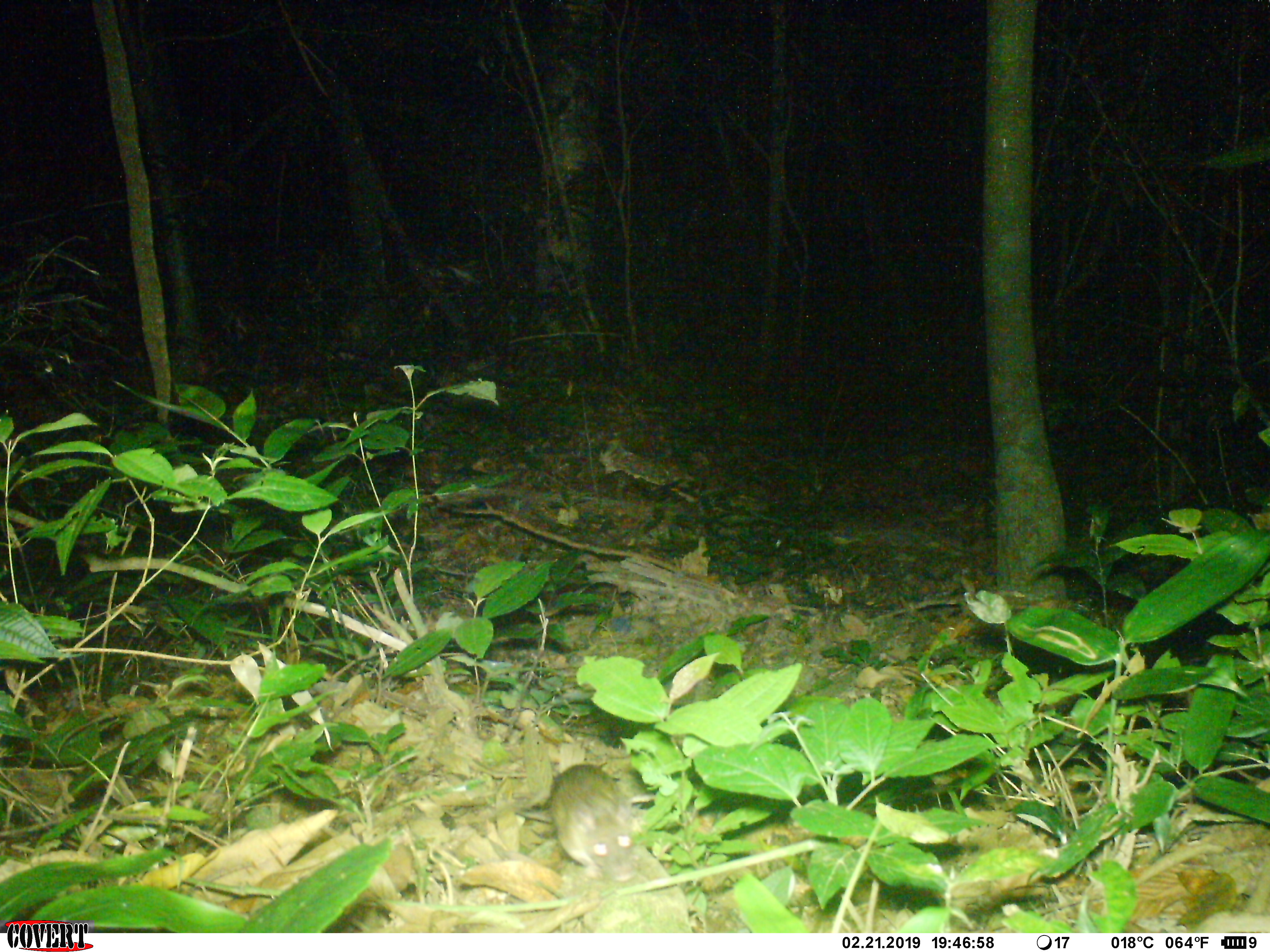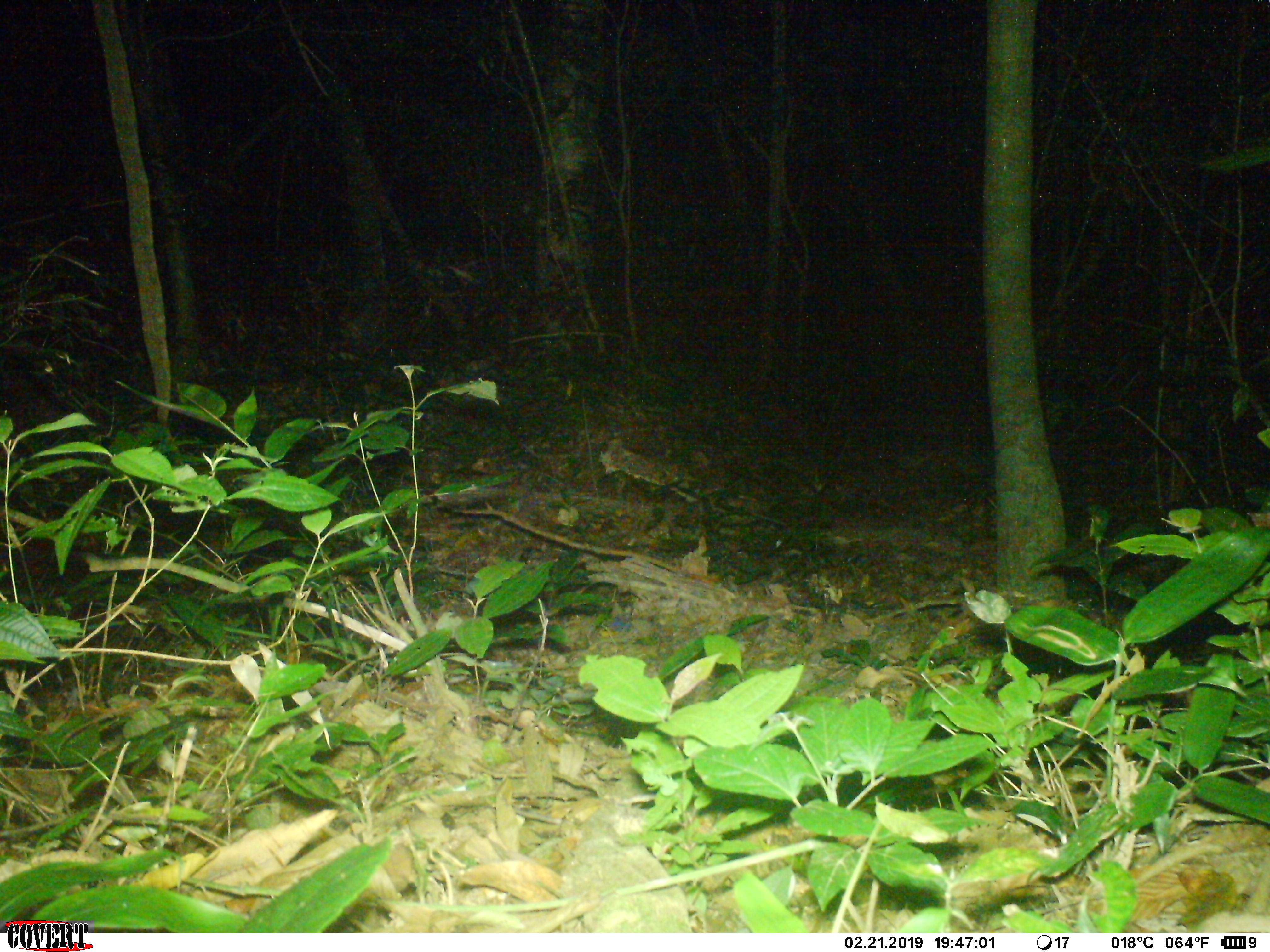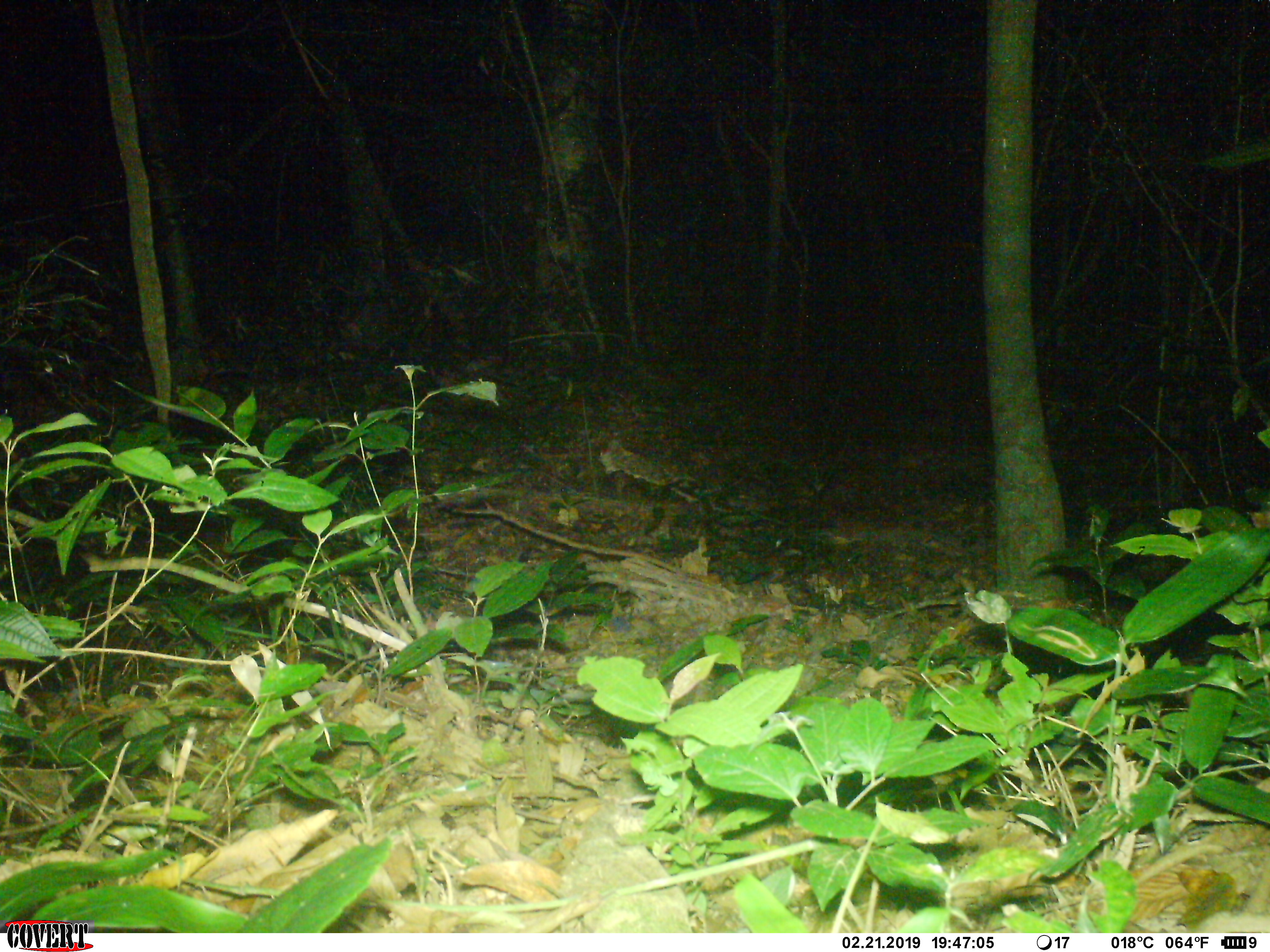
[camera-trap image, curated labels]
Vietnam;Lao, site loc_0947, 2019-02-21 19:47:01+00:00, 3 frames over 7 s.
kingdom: Animalia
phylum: Chordata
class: Mammalia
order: Rodentia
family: Muridae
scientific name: Muridae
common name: old-world mice and rats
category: unidentified murid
Unidentified murid (old-world mice and rats) (Muridae). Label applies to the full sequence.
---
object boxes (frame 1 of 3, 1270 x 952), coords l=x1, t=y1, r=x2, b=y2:
unidentified murid: l=549, t=763, r=644, b=881